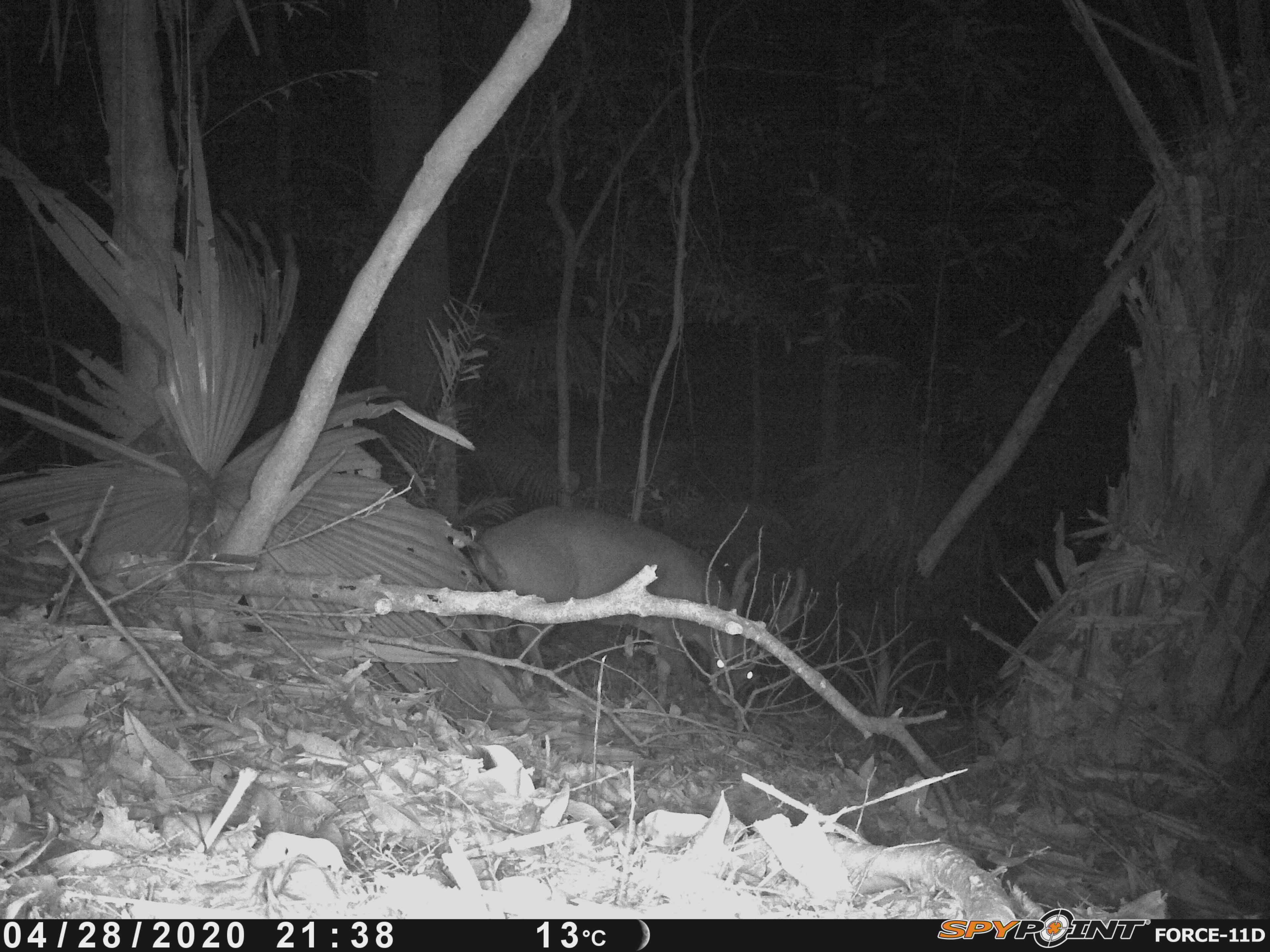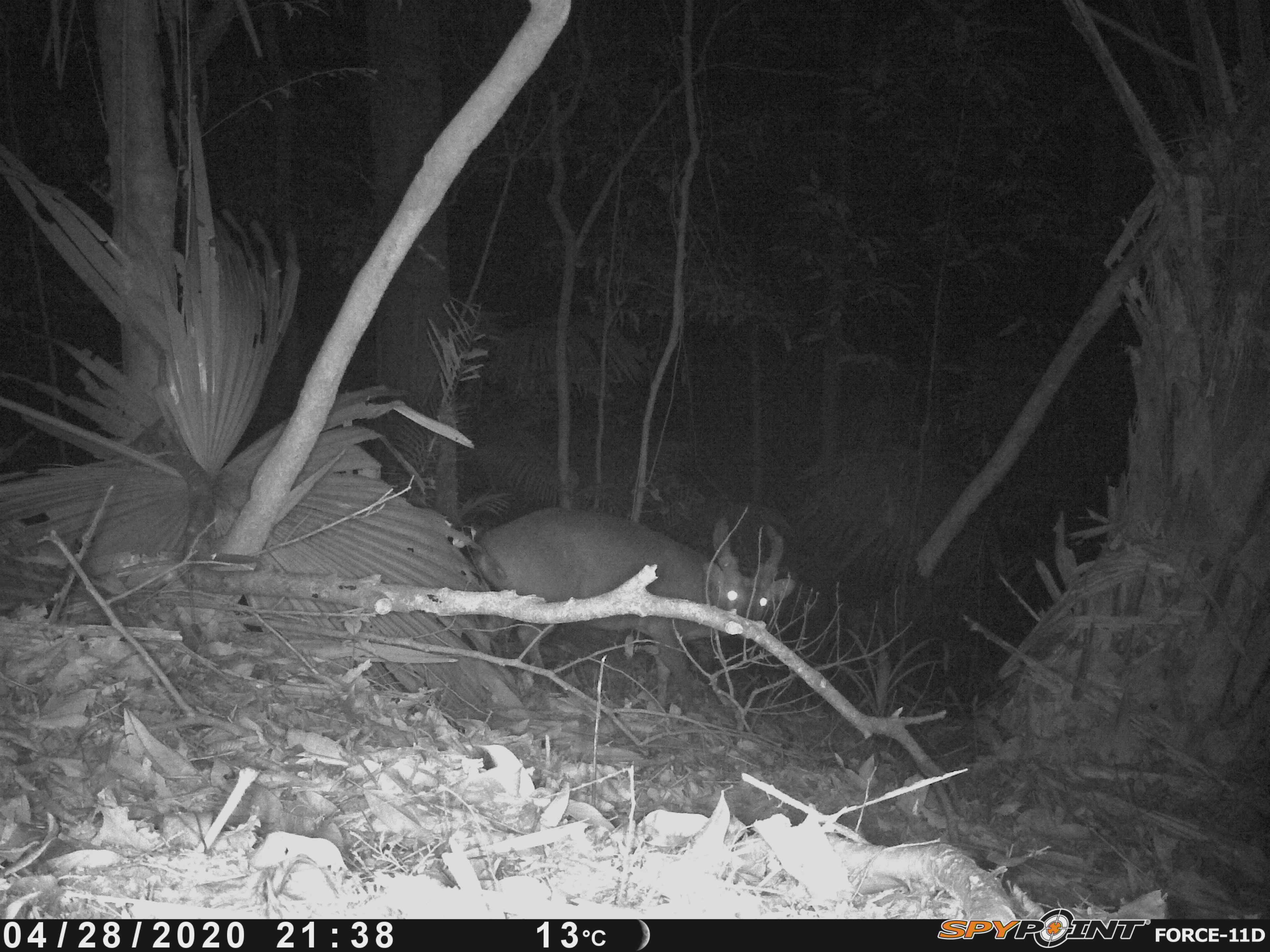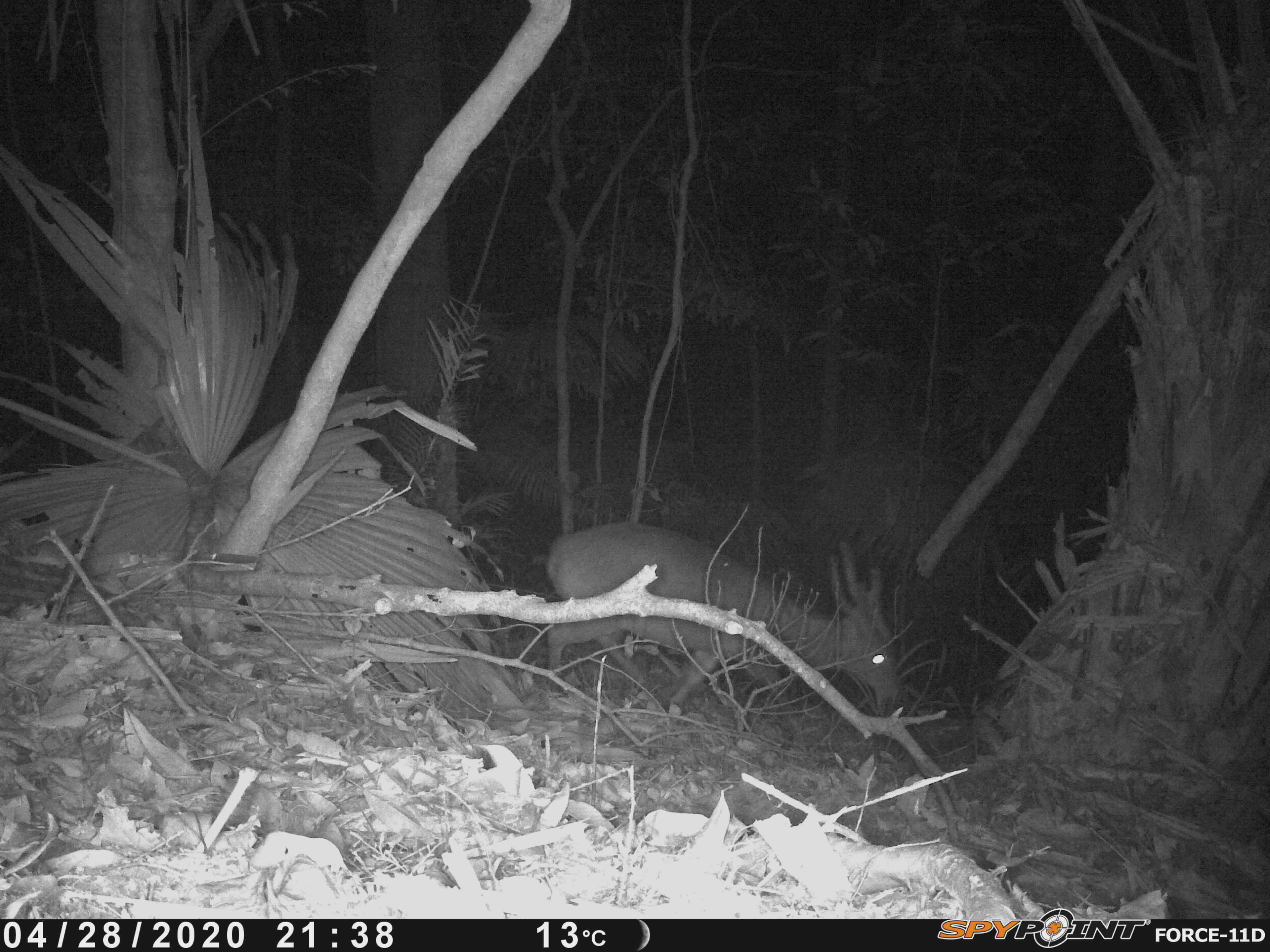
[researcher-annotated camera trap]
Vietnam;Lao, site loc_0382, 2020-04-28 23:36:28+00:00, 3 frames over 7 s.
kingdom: Animalia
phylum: Chordata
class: Mammalia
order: Artiodactyla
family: Cervidae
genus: Muntiacus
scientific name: Muntiacus vuquangensis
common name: large-antlered muntjac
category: large antlered muntjac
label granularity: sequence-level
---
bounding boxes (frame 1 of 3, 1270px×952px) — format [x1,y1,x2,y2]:
large antlered muntjac: [473,504,805,710]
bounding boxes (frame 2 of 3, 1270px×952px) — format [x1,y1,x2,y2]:
large antlered muntjac: [467,505,797,712]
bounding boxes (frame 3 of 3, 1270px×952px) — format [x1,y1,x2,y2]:
large antlered muntjac: [542,521,901,707]